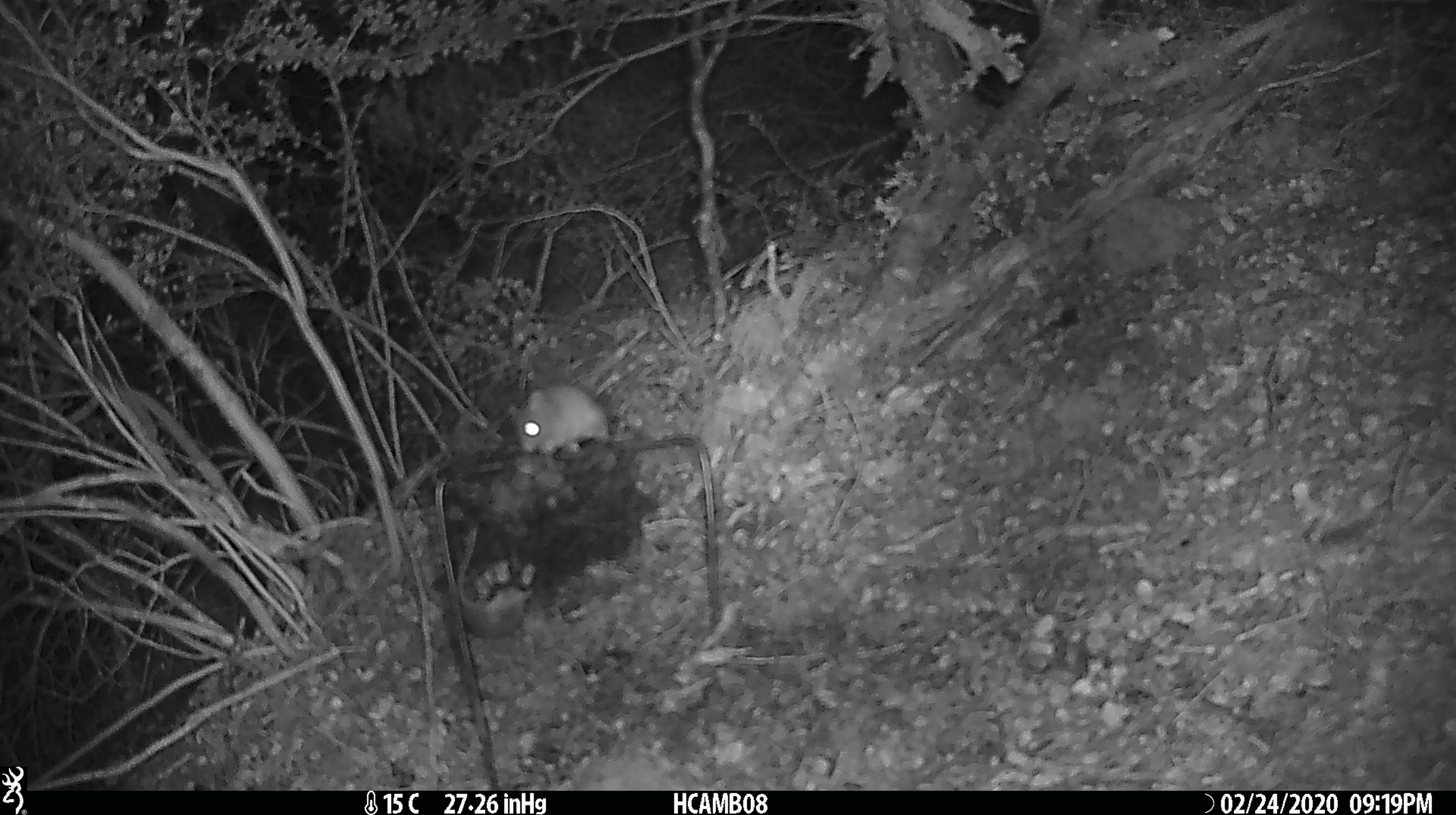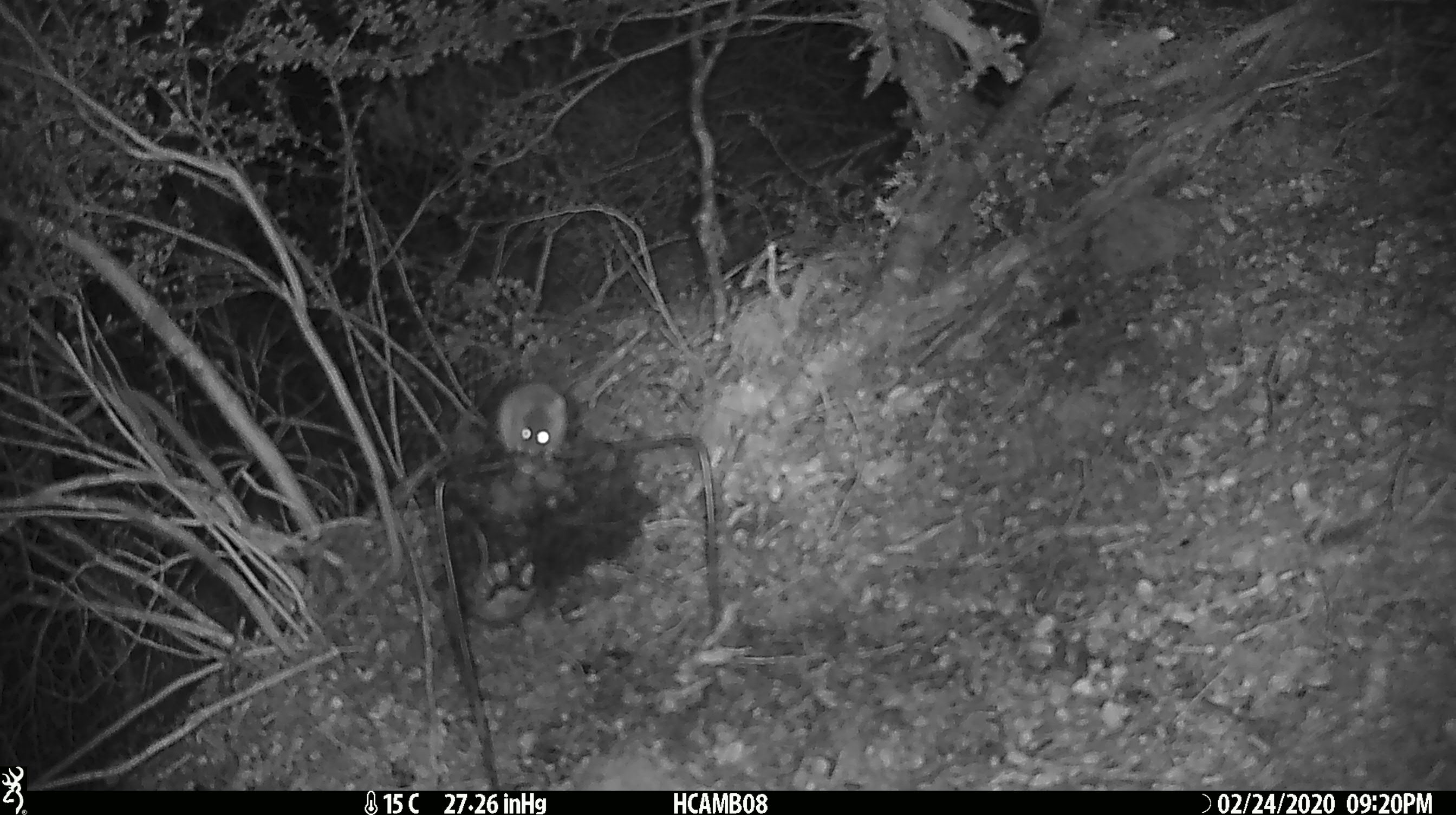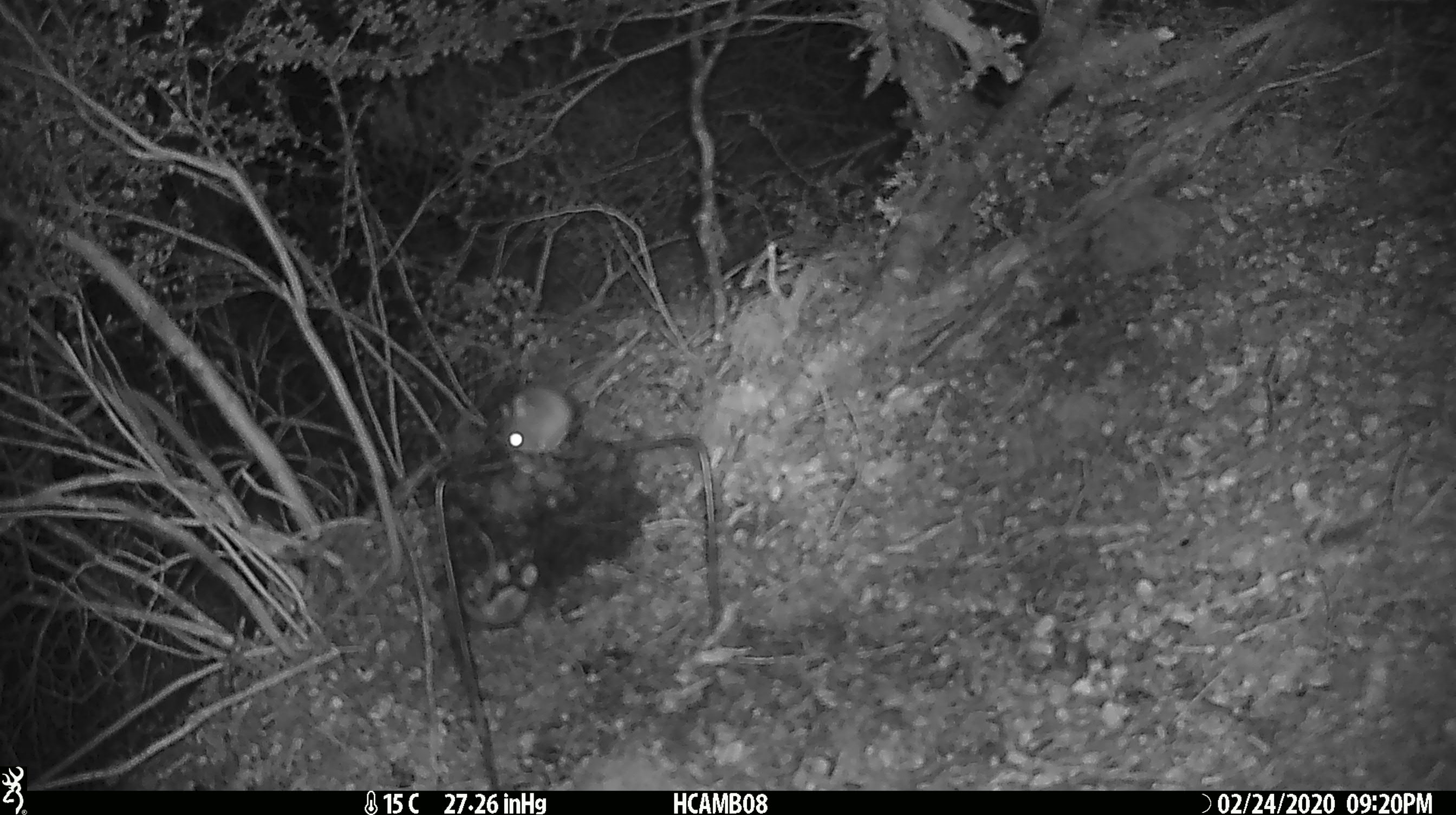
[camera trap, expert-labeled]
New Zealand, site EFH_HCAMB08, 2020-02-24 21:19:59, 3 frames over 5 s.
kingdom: Animalia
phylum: Chordata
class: Mammalia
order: Rodentia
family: Muridae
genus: Mus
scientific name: Mus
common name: mouse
Mouse (Mus).